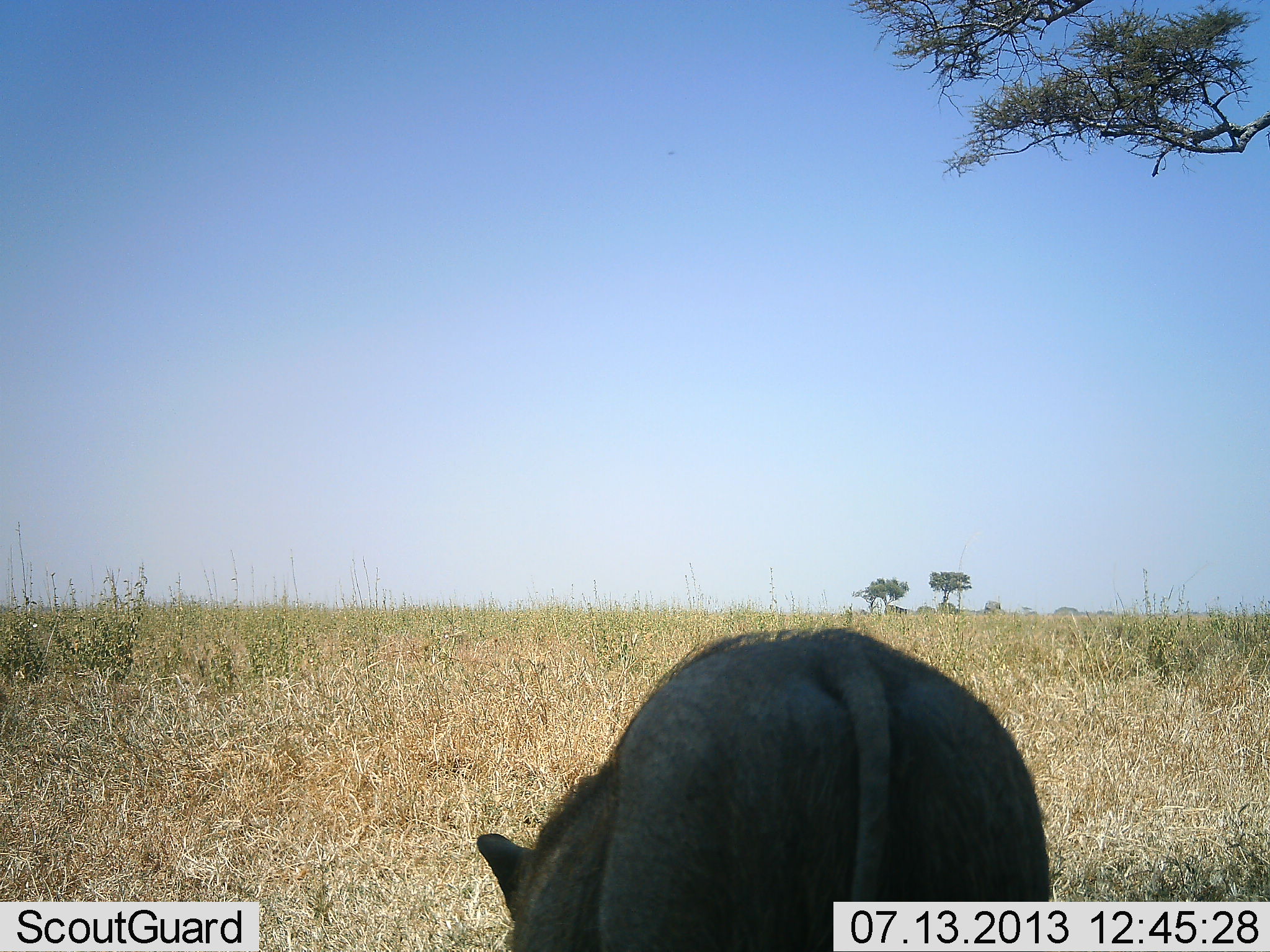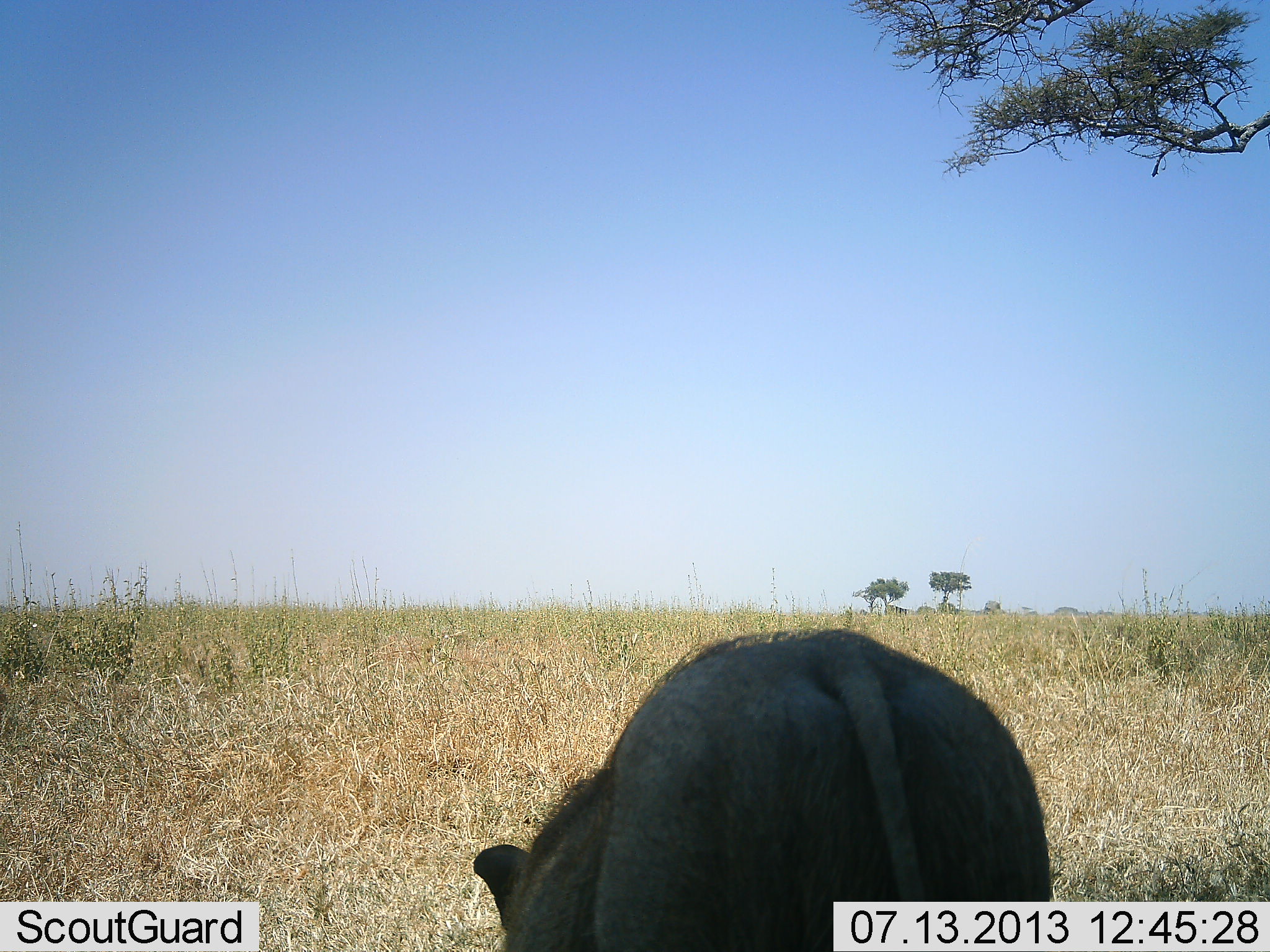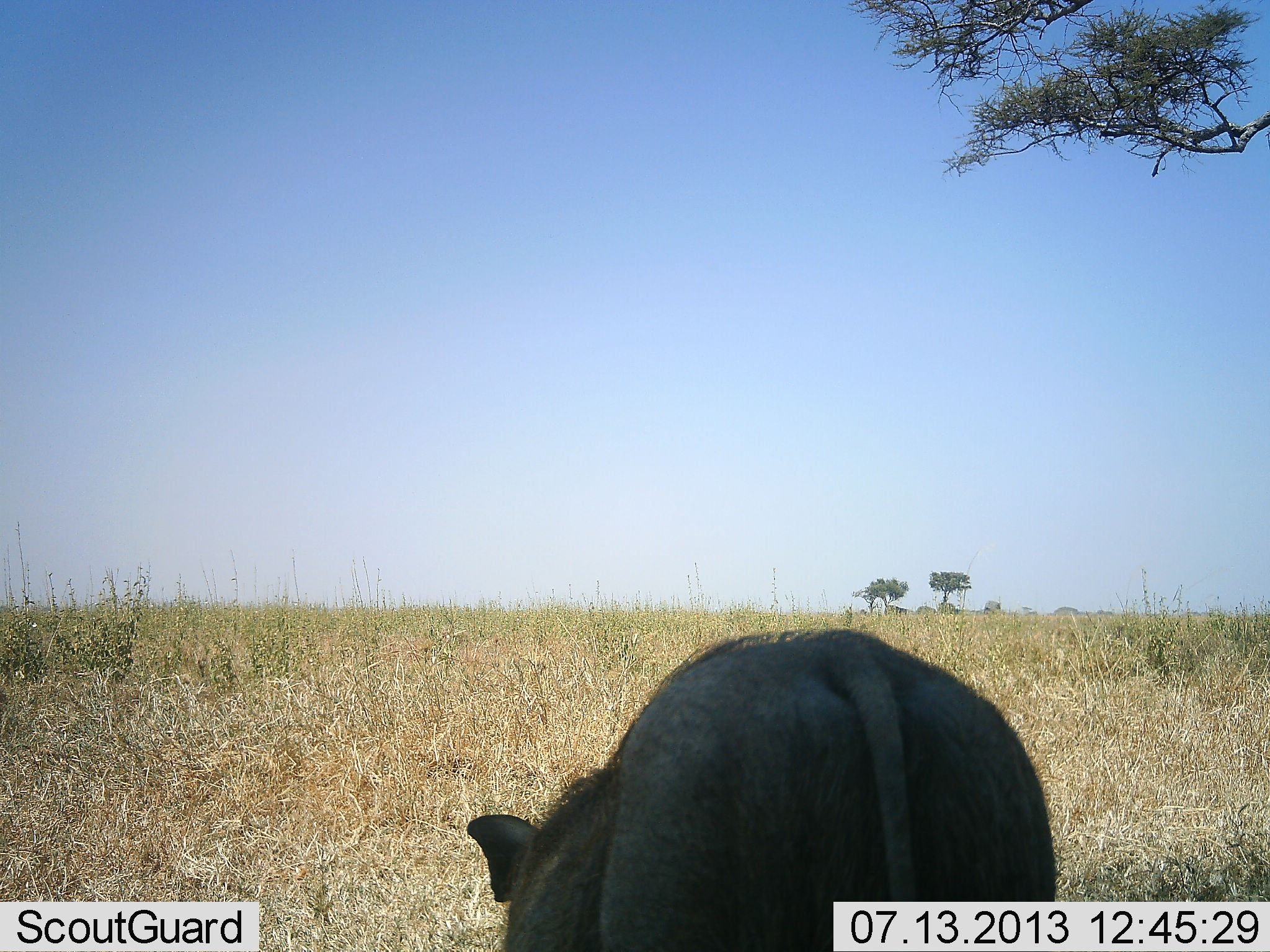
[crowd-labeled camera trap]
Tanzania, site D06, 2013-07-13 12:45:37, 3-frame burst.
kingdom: Animalia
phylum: Chordata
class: Mammalia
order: Artiodactyla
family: Suidae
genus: Phacochoerus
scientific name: Phacochoerus africanus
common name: warthog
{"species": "warthog (Phacochoerus africanus)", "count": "1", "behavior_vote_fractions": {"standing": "10%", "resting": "0%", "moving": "0%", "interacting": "0%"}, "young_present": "0%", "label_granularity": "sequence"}